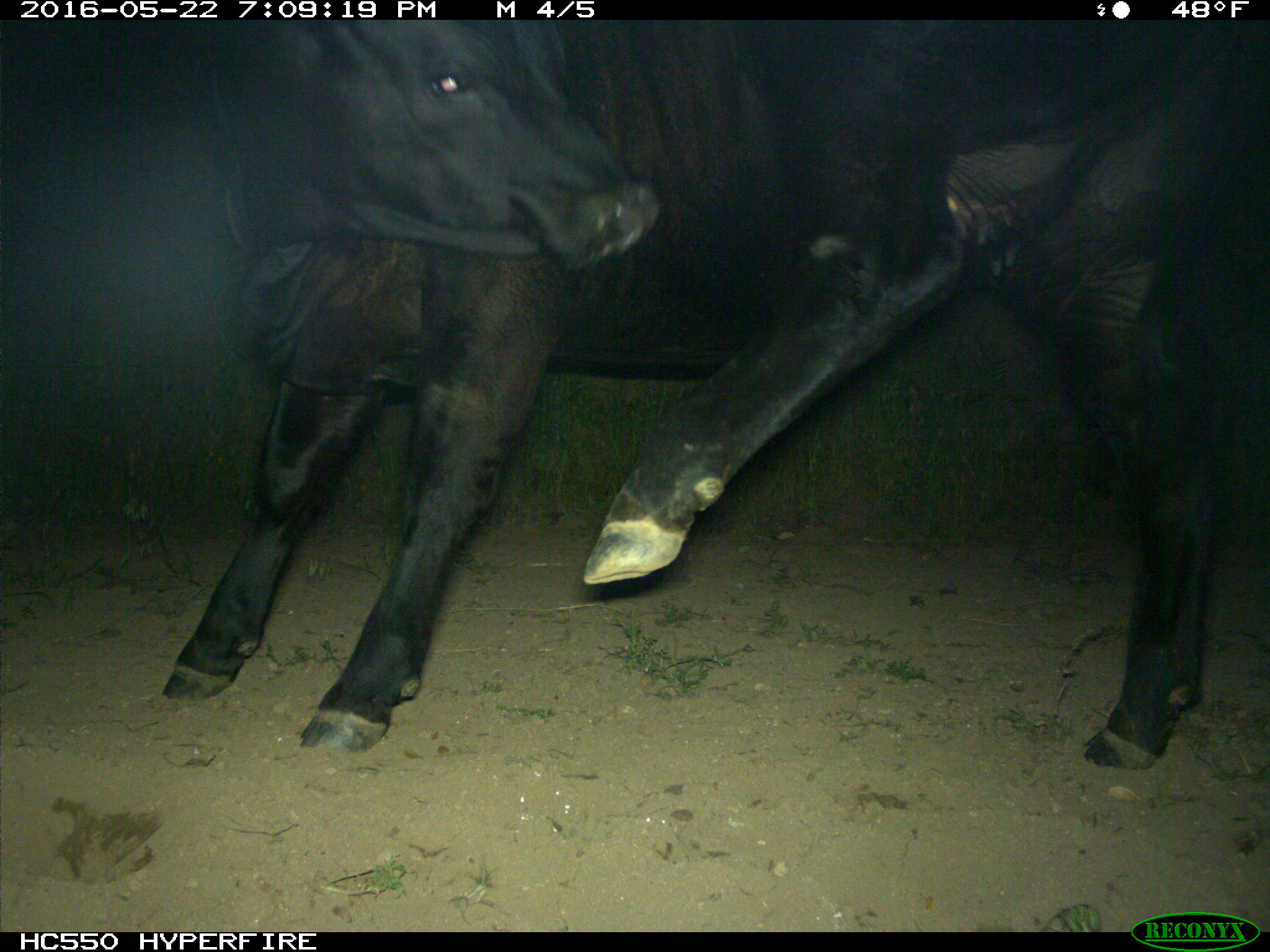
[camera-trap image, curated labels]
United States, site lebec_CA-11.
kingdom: Animalia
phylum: Chordata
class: Mammalia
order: Artiodactyla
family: Bovidae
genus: Bos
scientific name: Bos taurus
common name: domestic cow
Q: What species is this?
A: Bos taurus (domestic cow).